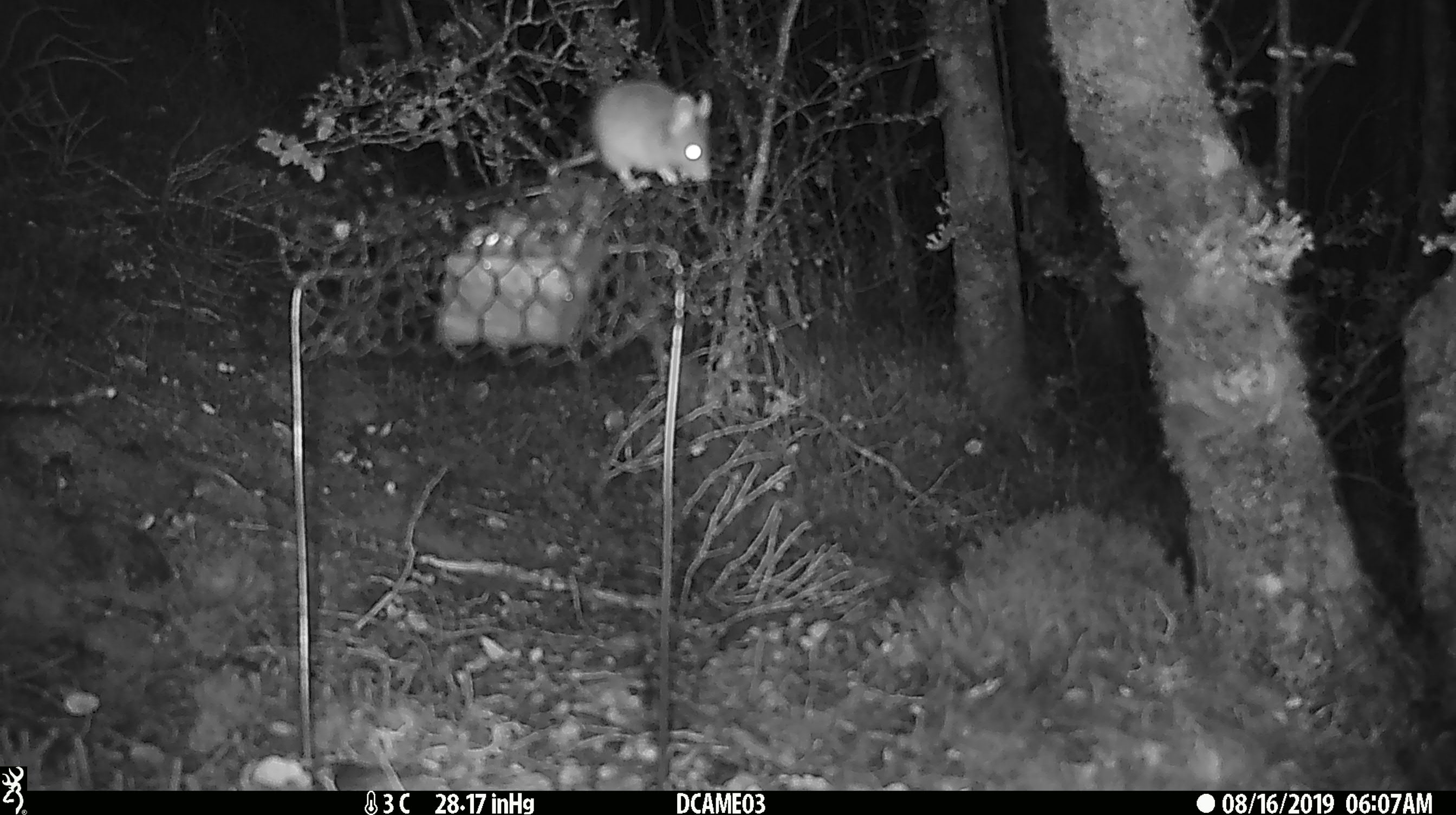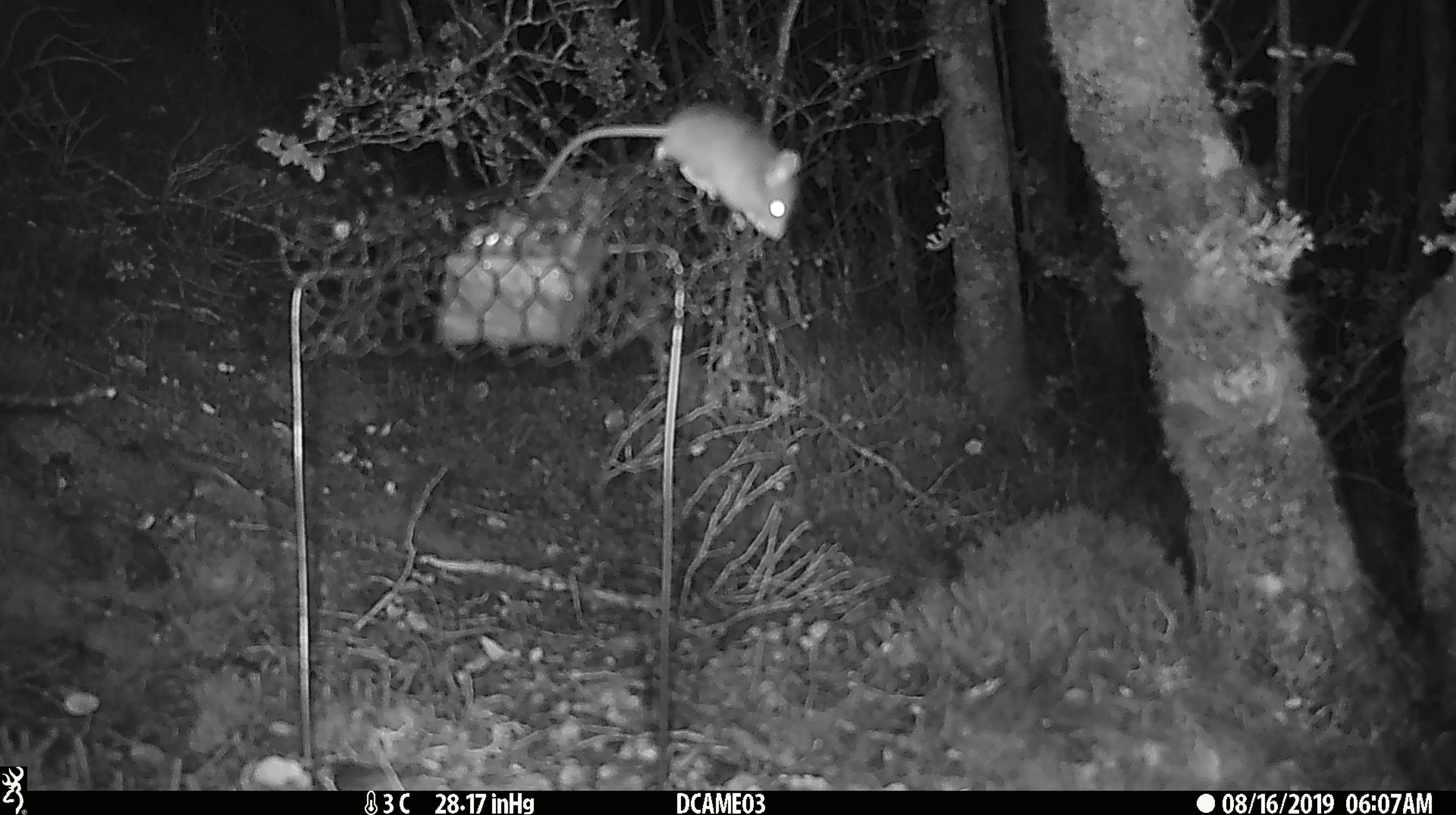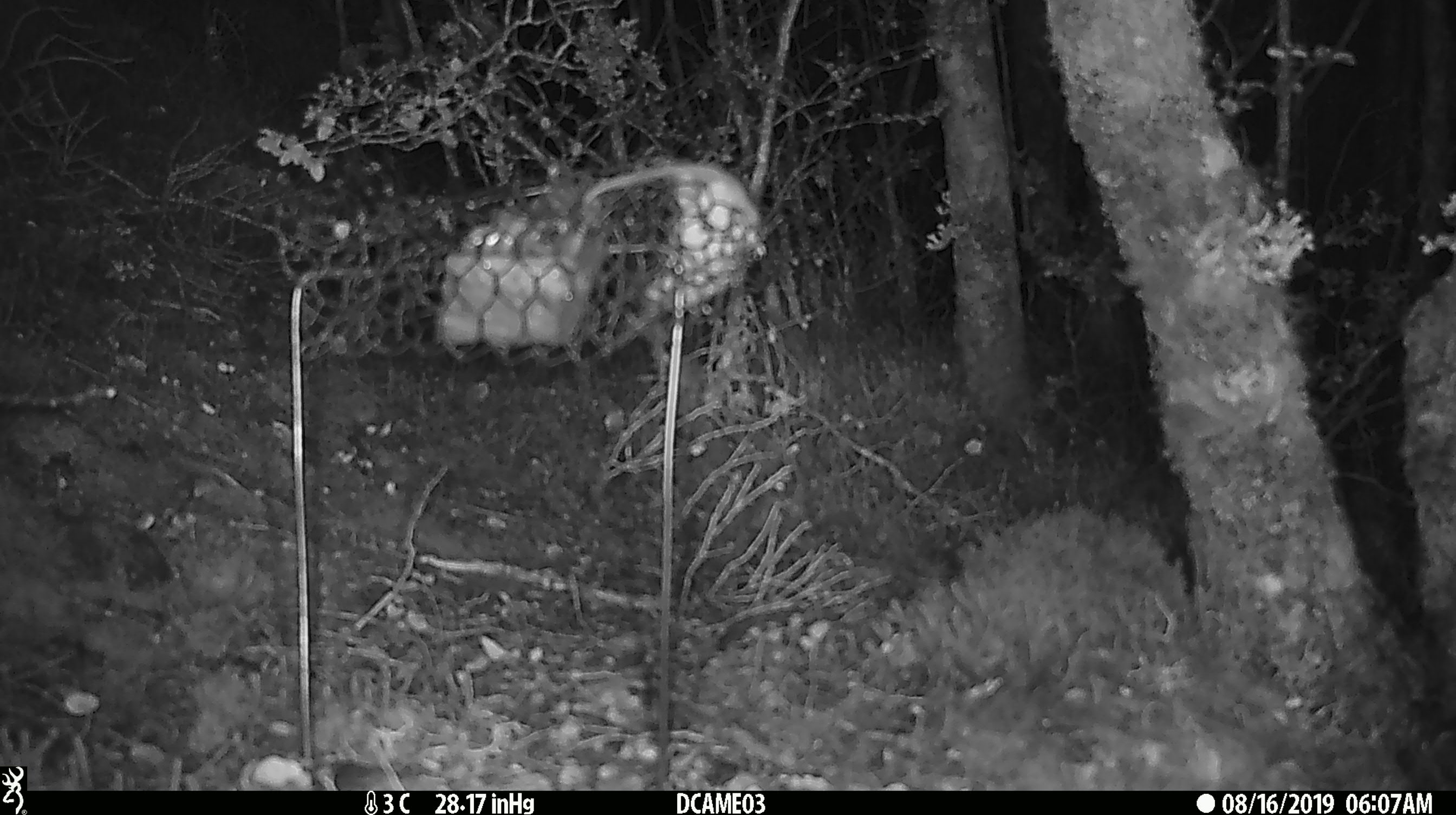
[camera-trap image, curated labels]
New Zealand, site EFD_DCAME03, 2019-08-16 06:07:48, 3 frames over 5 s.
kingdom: Animalia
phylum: Chordata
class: Mammalia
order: Rodentia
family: Muridae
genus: Mus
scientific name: Mus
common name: mouse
Mouse (Mus).